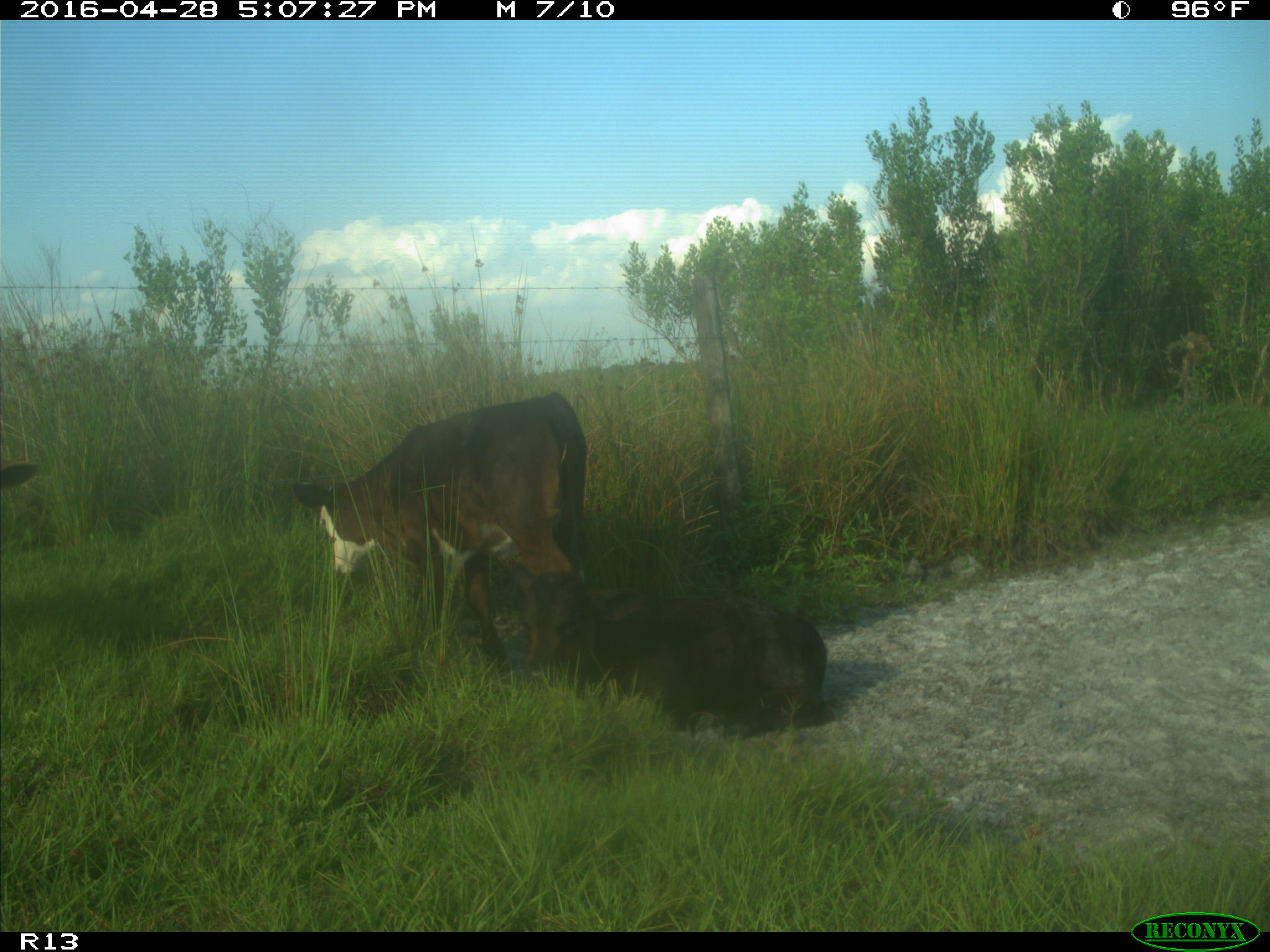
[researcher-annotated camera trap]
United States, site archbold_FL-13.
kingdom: Animalia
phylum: Chordata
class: Mammalia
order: Artiodactyla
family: Bovidae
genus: Bos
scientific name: Bos taurus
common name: domestic cow